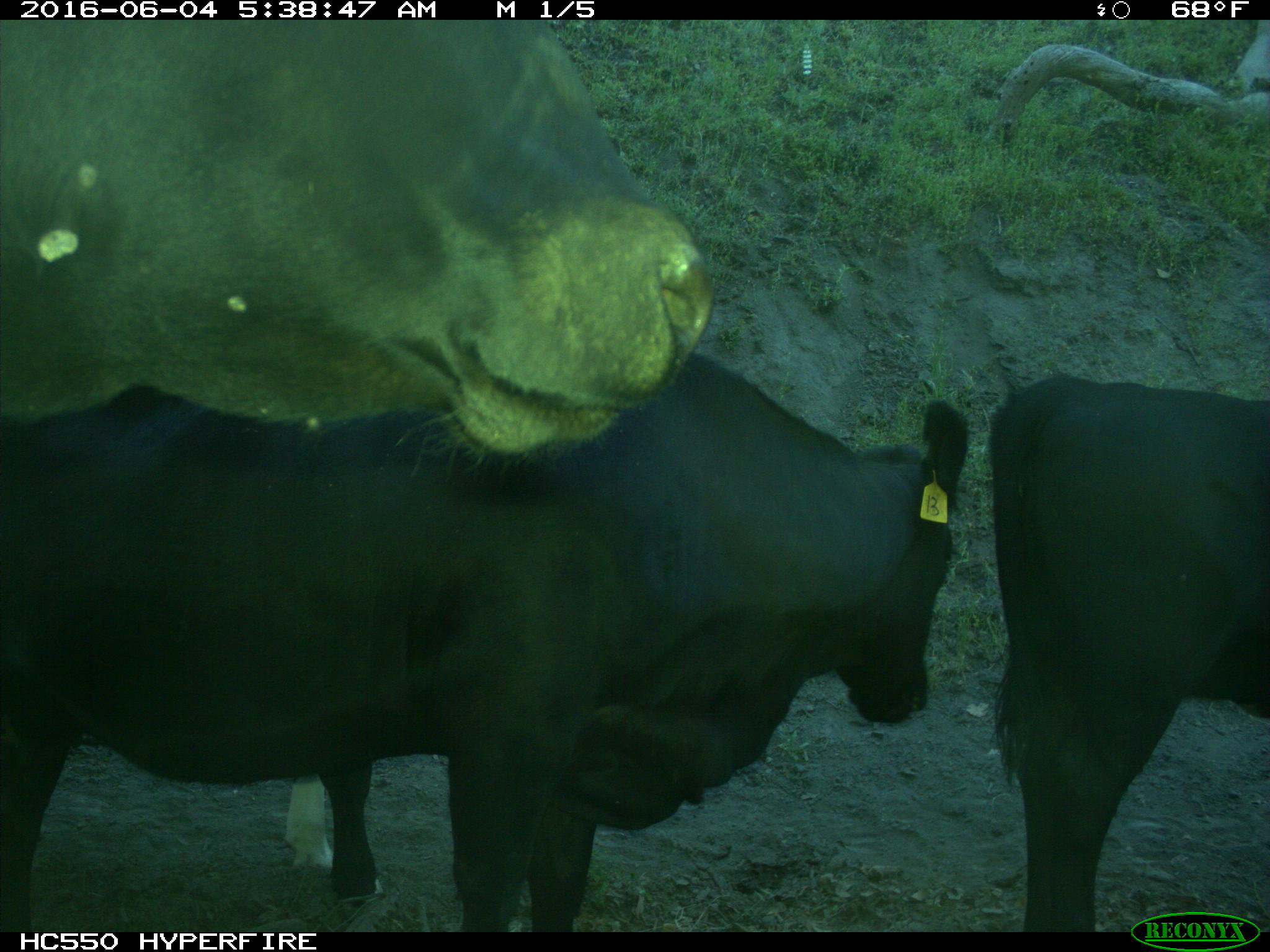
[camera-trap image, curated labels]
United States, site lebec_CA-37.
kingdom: Animalia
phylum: Chordata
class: Mammalia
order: Artiodactyla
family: Bovidae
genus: Bos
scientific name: Bos taurus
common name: domestic cow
Bos taurus (domestic cow).